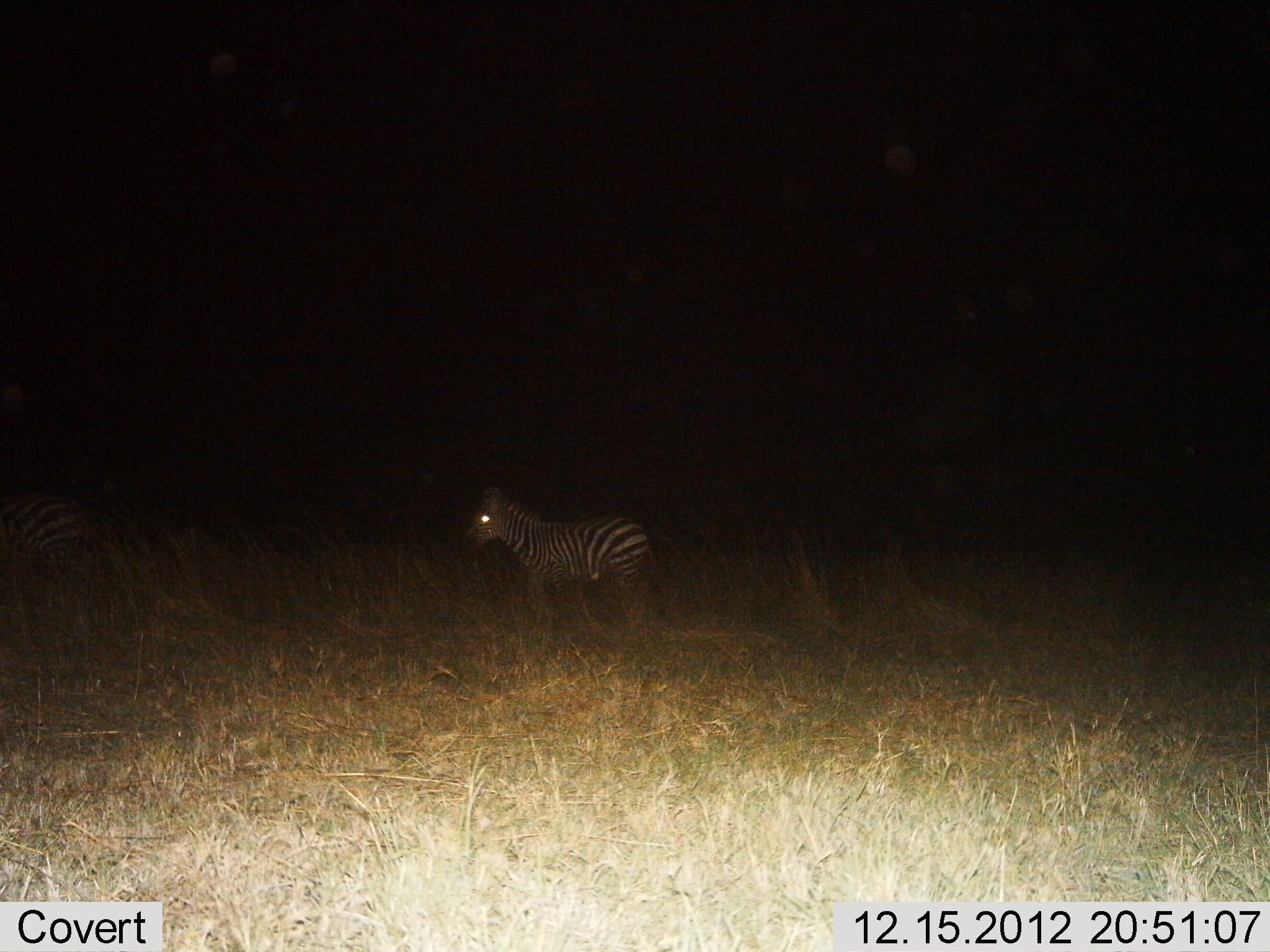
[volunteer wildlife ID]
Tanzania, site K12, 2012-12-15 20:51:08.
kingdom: Animalia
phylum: Chordata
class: Mammalia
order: Perissodactyla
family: Equidae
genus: Equus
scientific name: Equus quagga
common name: plains zebra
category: zebra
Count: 2.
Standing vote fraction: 57%.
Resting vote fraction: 0%.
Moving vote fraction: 43%.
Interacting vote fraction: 0%.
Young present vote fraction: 27%.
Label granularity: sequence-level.